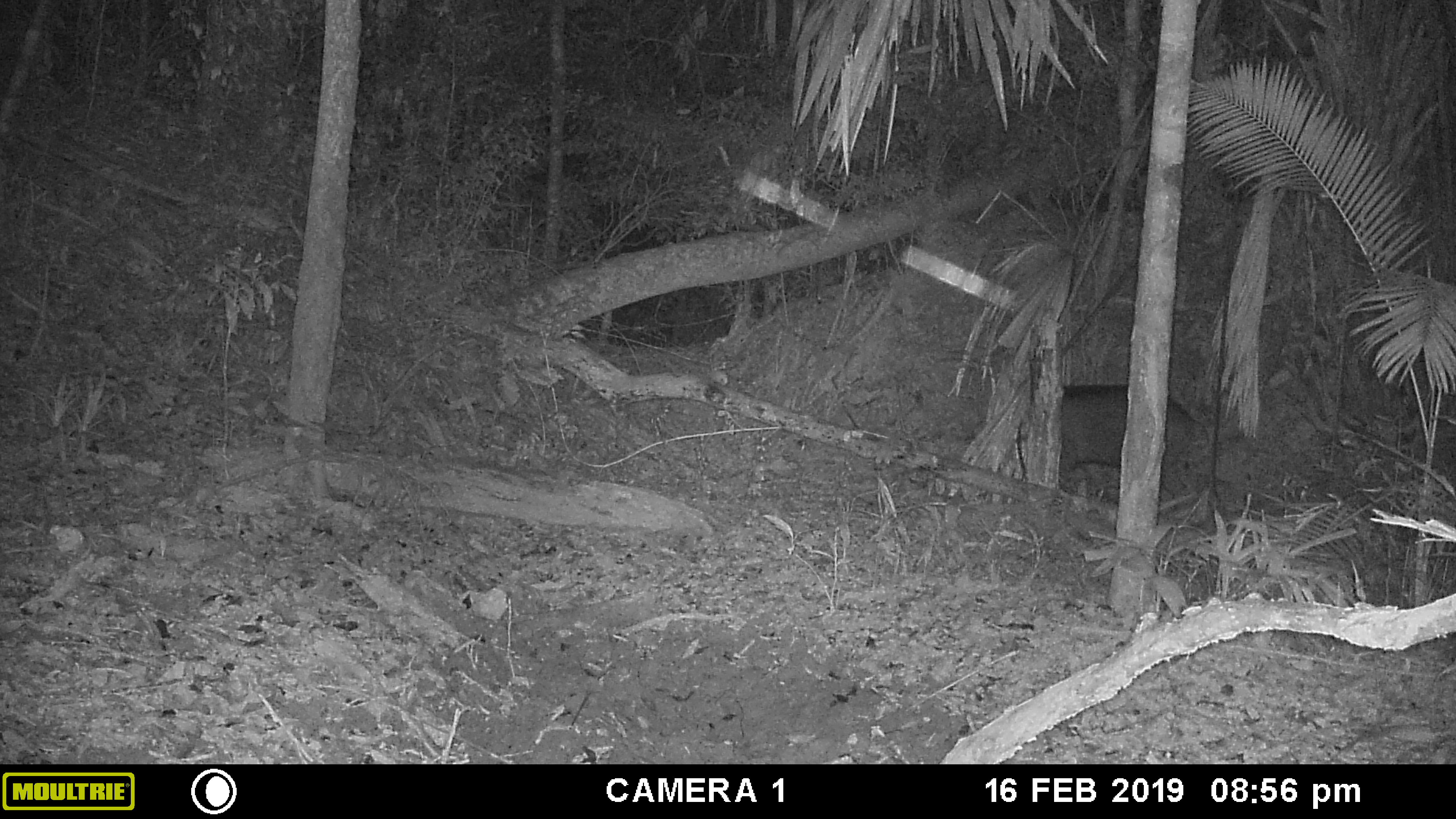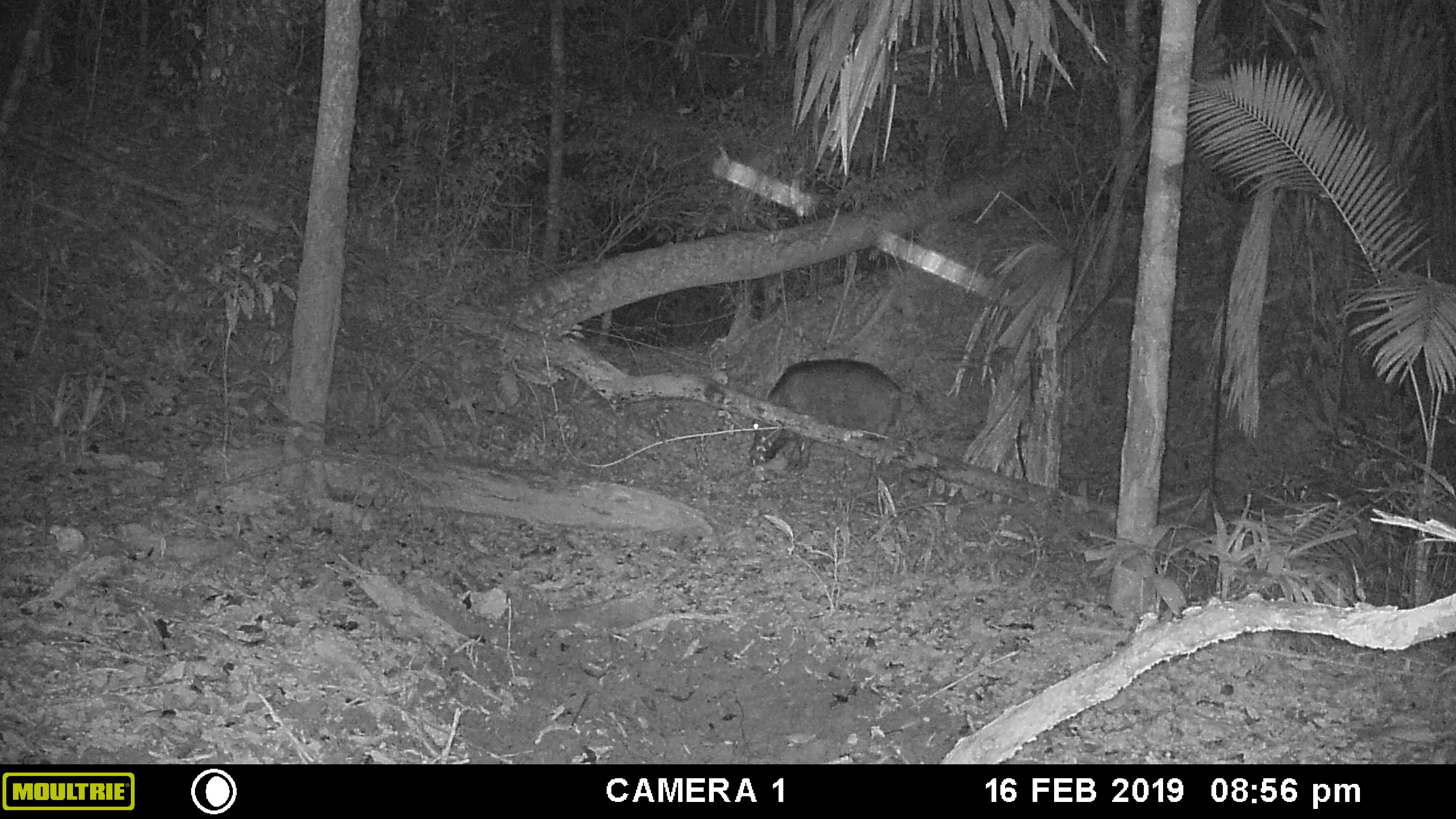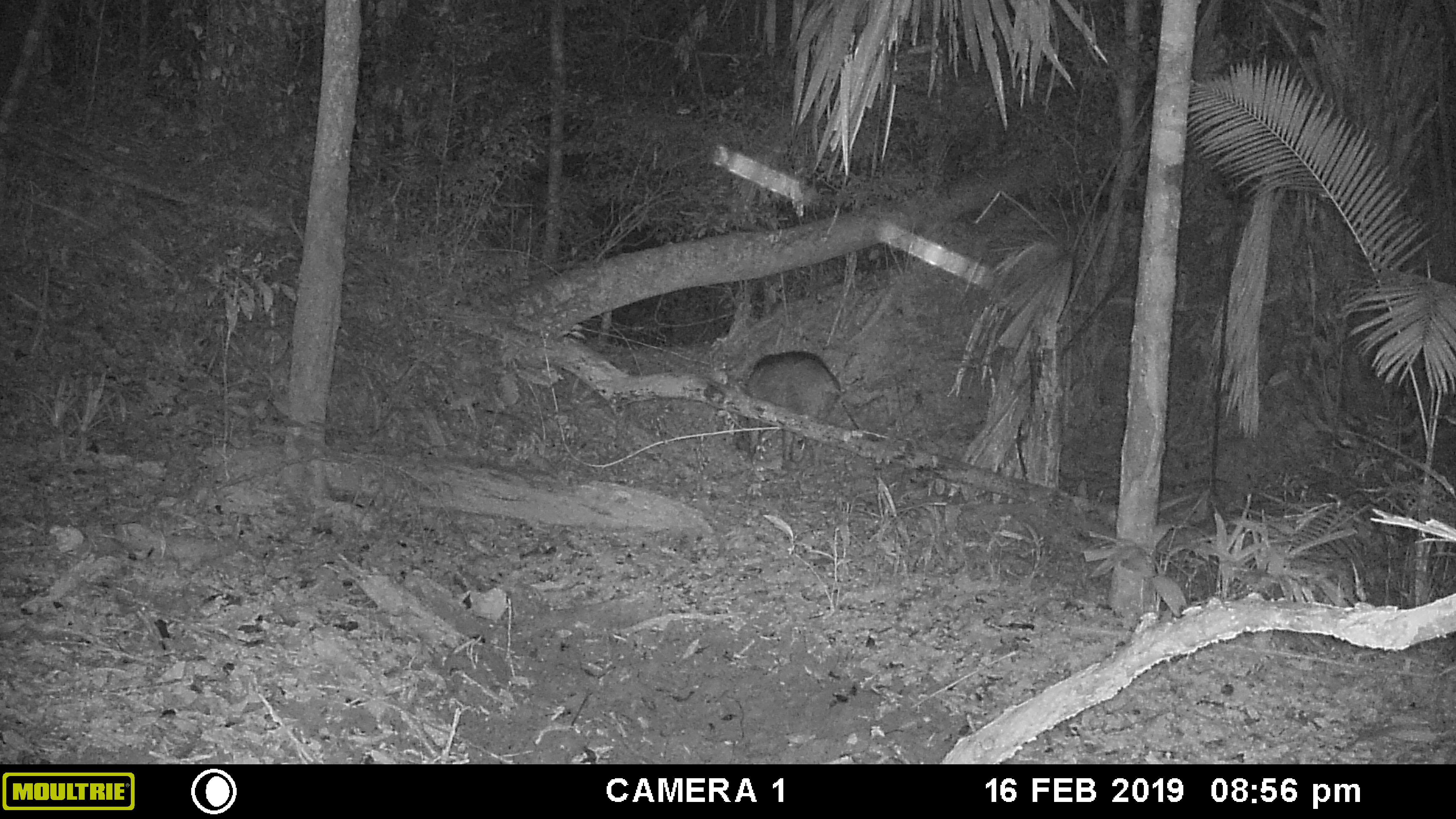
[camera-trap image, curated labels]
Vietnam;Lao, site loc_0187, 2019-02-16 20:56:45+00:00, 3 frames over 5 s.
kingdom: Animalia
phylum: Chordata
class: Mammalia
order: Artiodactyla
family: Suidae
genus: Sus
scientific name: Sus scrofa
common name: eurasian wild pig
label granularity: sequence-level